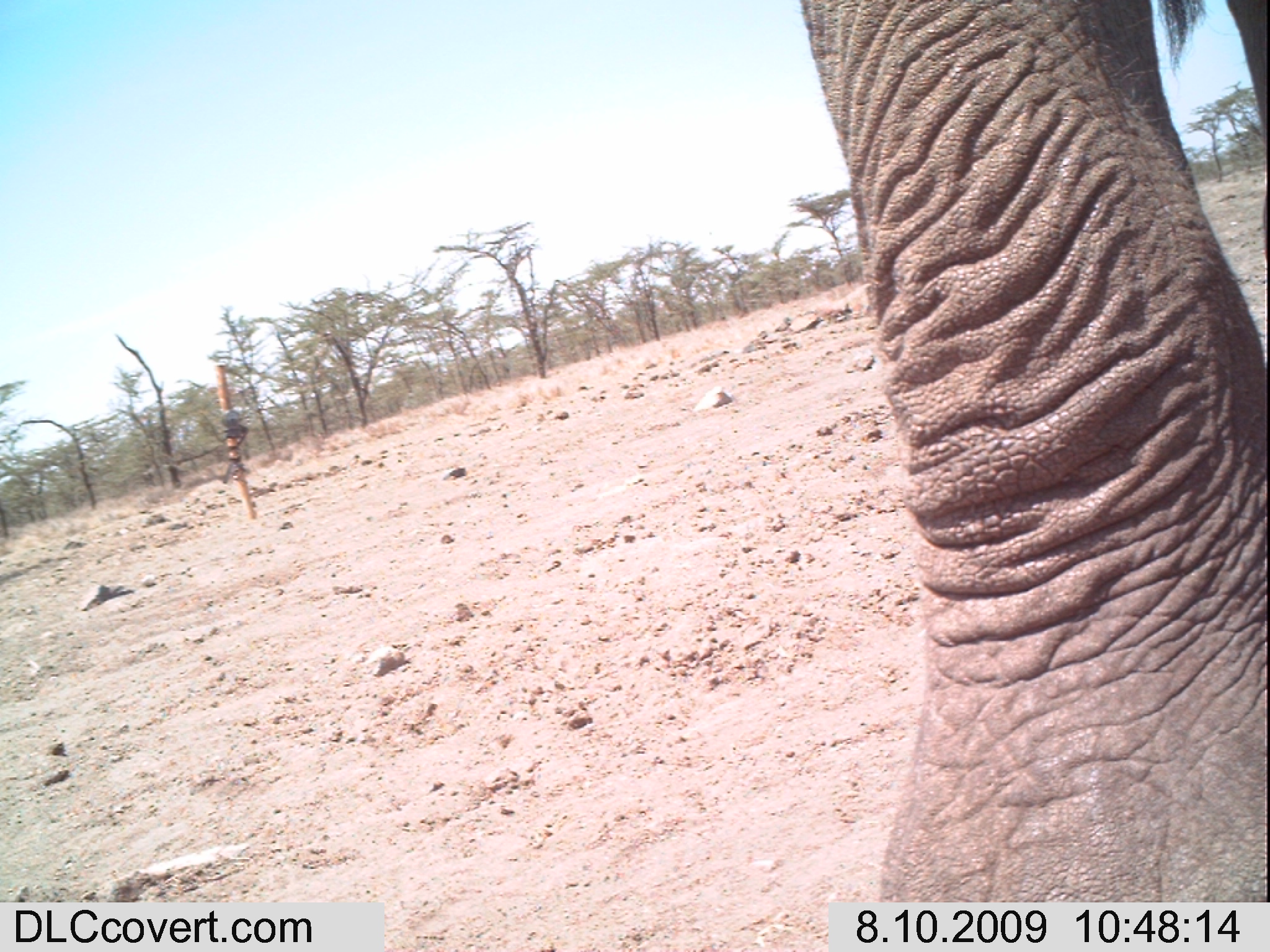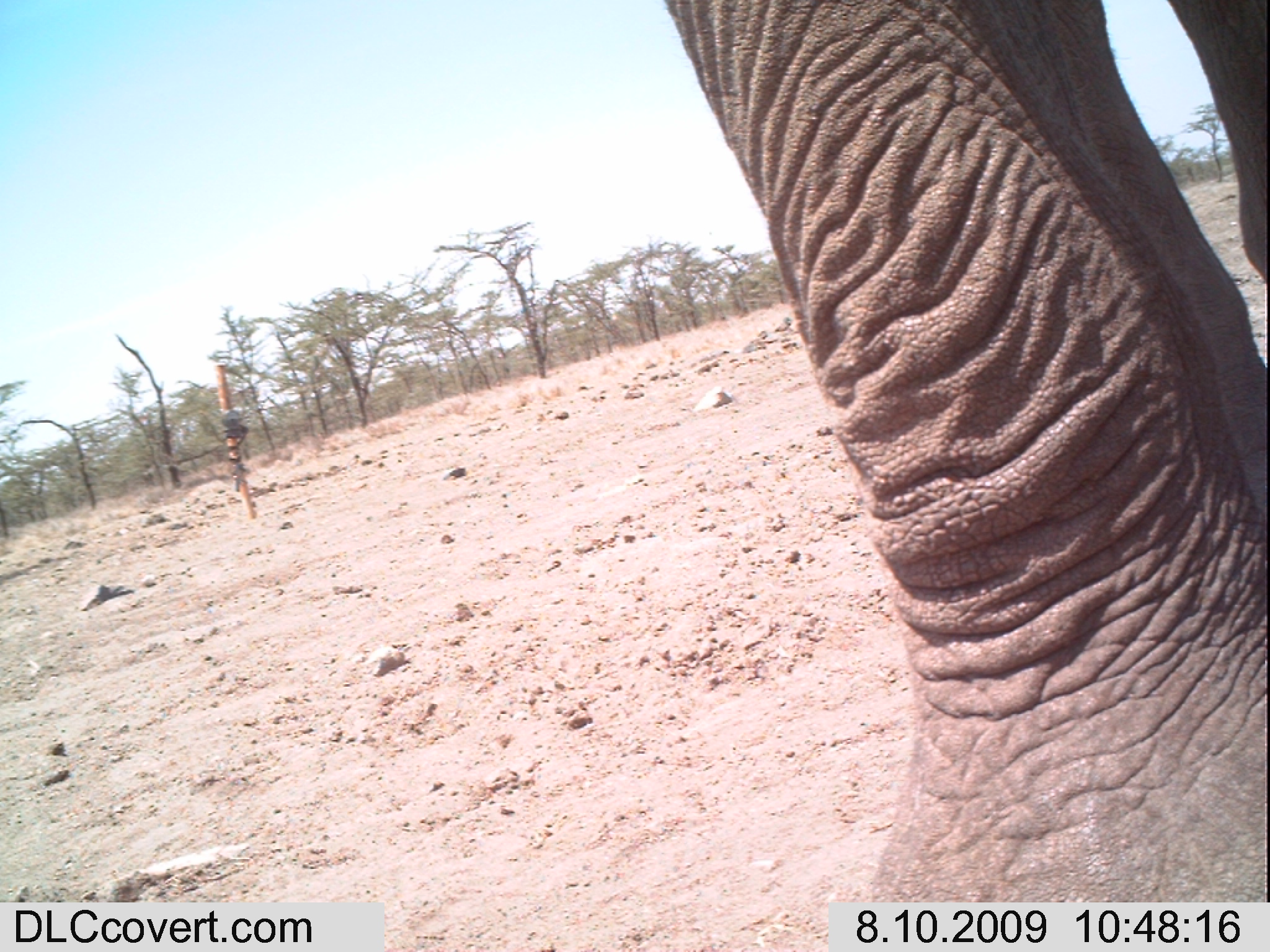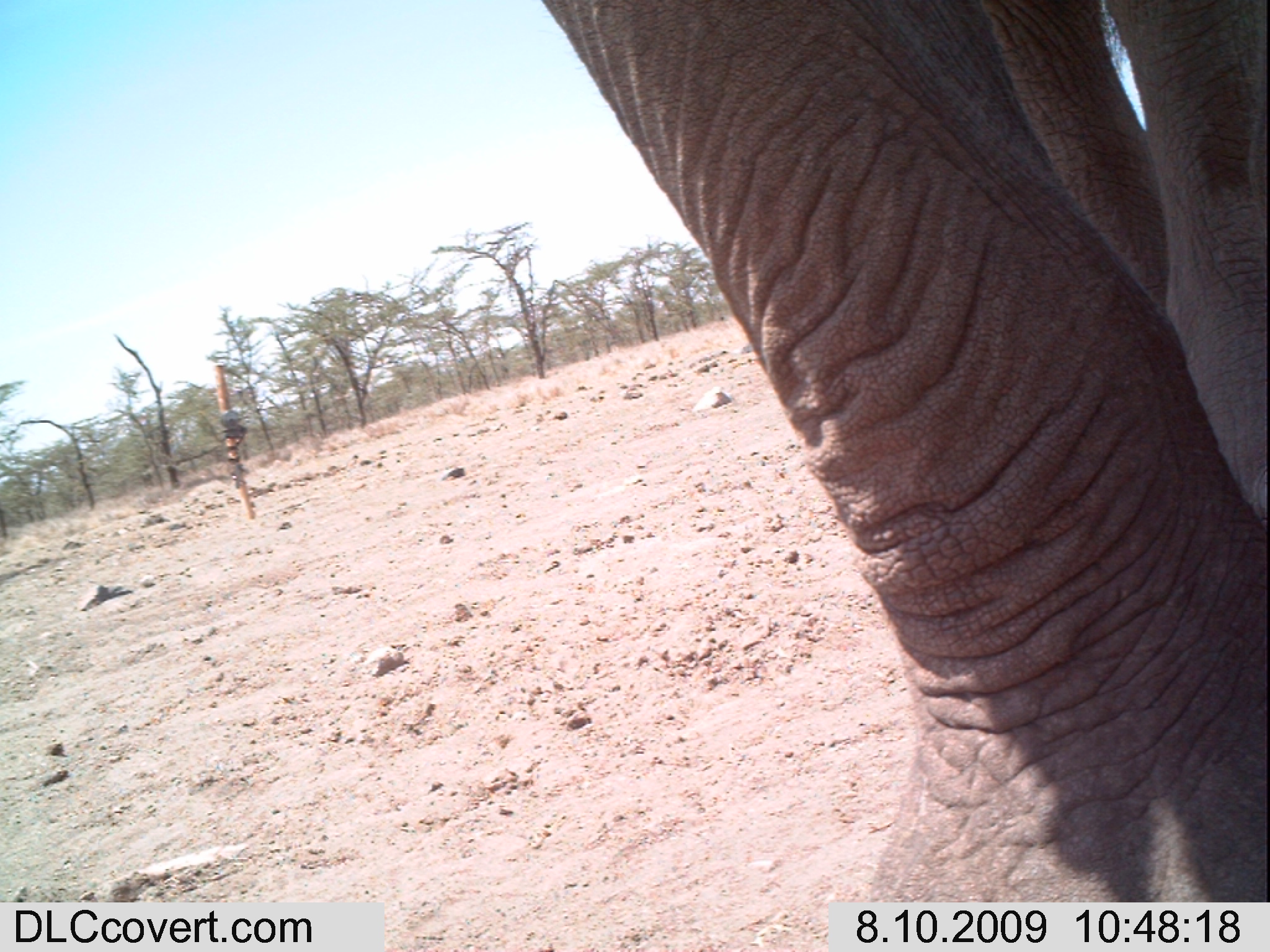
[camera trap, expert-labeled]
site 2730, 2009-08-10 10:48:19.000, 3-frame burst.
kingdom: Animalia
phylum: Chordata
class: Mammalia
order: Proboscidea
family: Elephantidae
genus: Loxodonta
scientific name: Loxodonta africana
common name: african bush elephant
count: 1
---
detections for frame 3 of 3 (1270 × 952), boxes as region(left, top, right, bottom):
loxodonta africana: region(543, 0, 1270, 952)